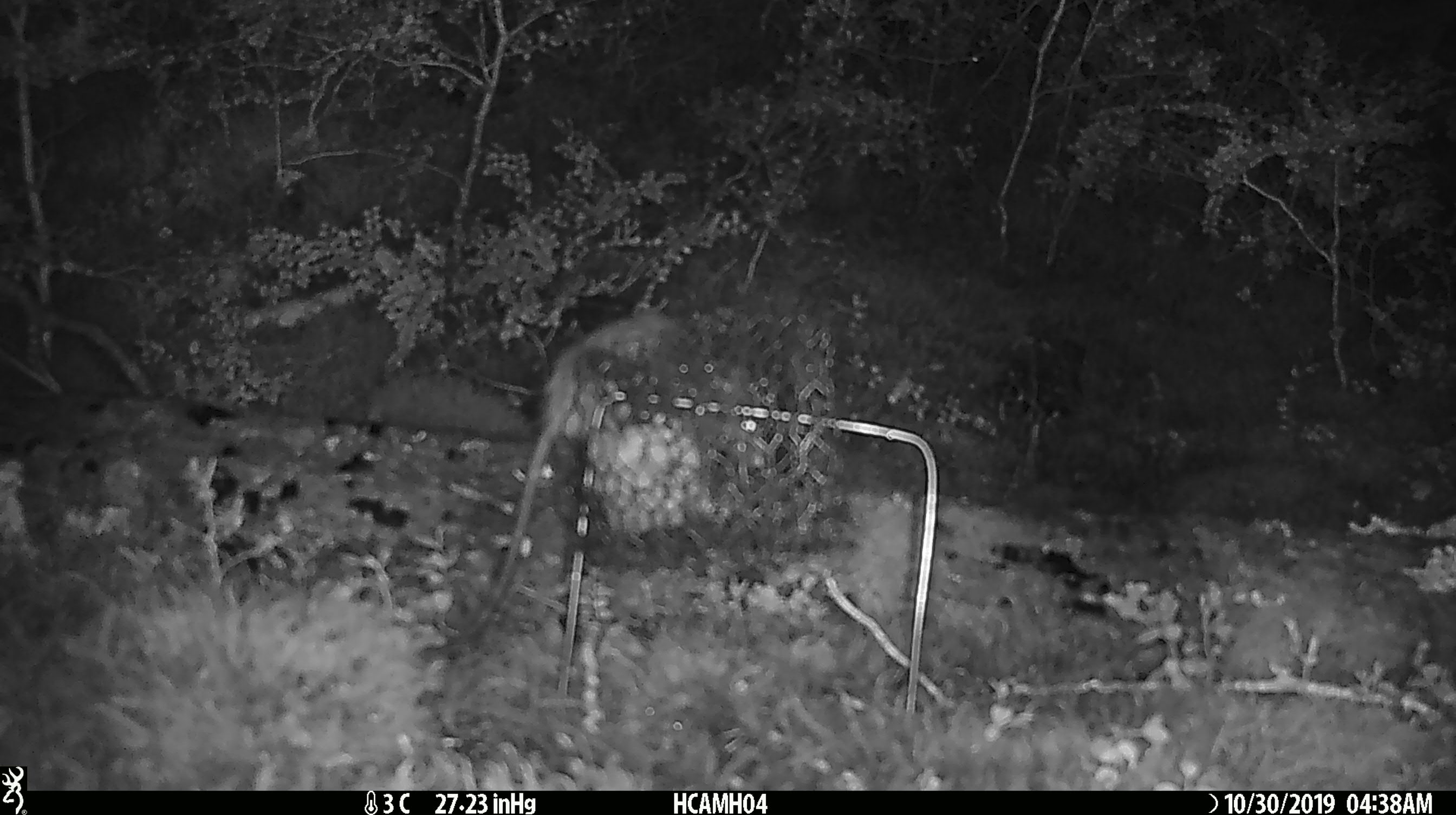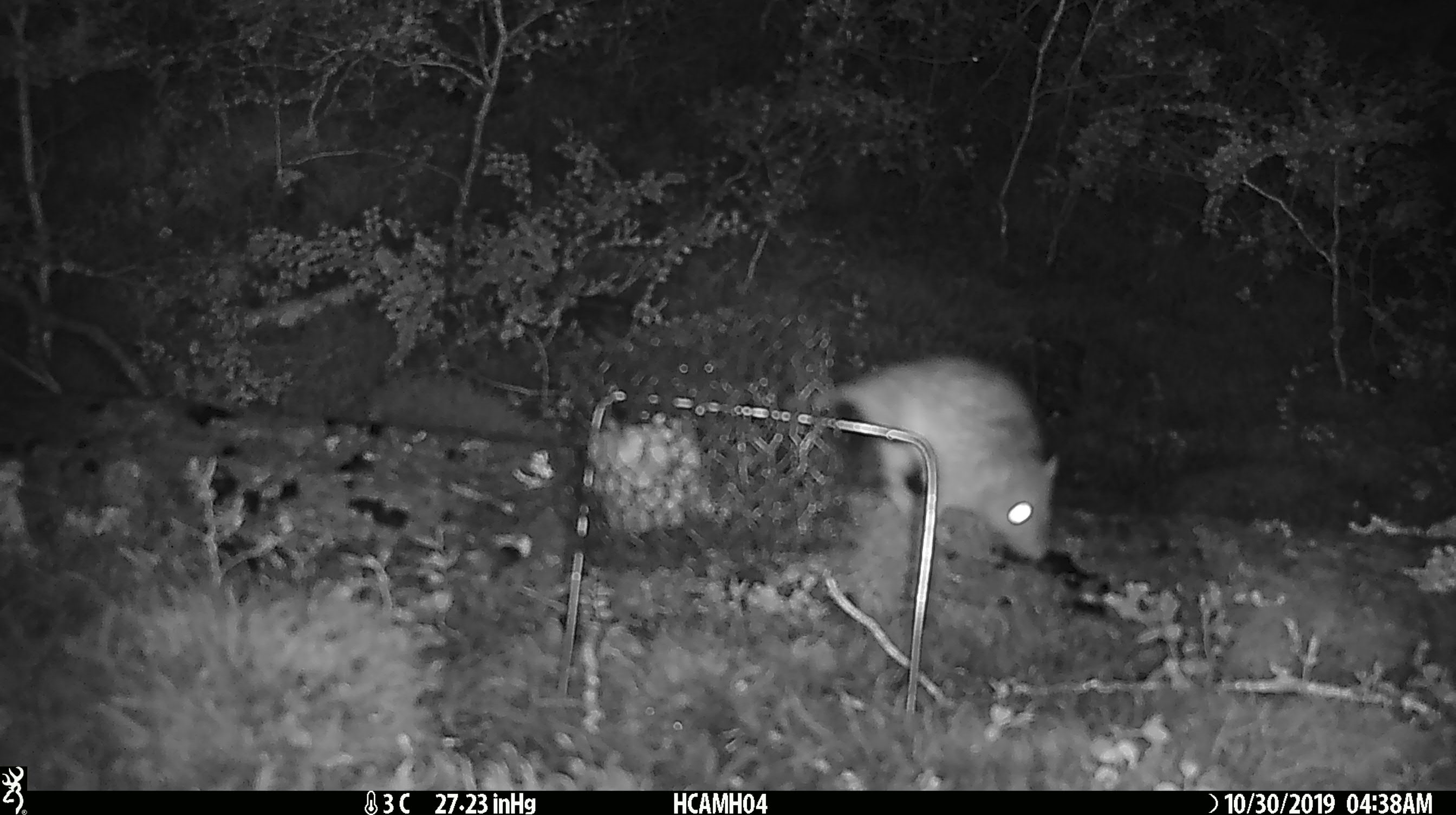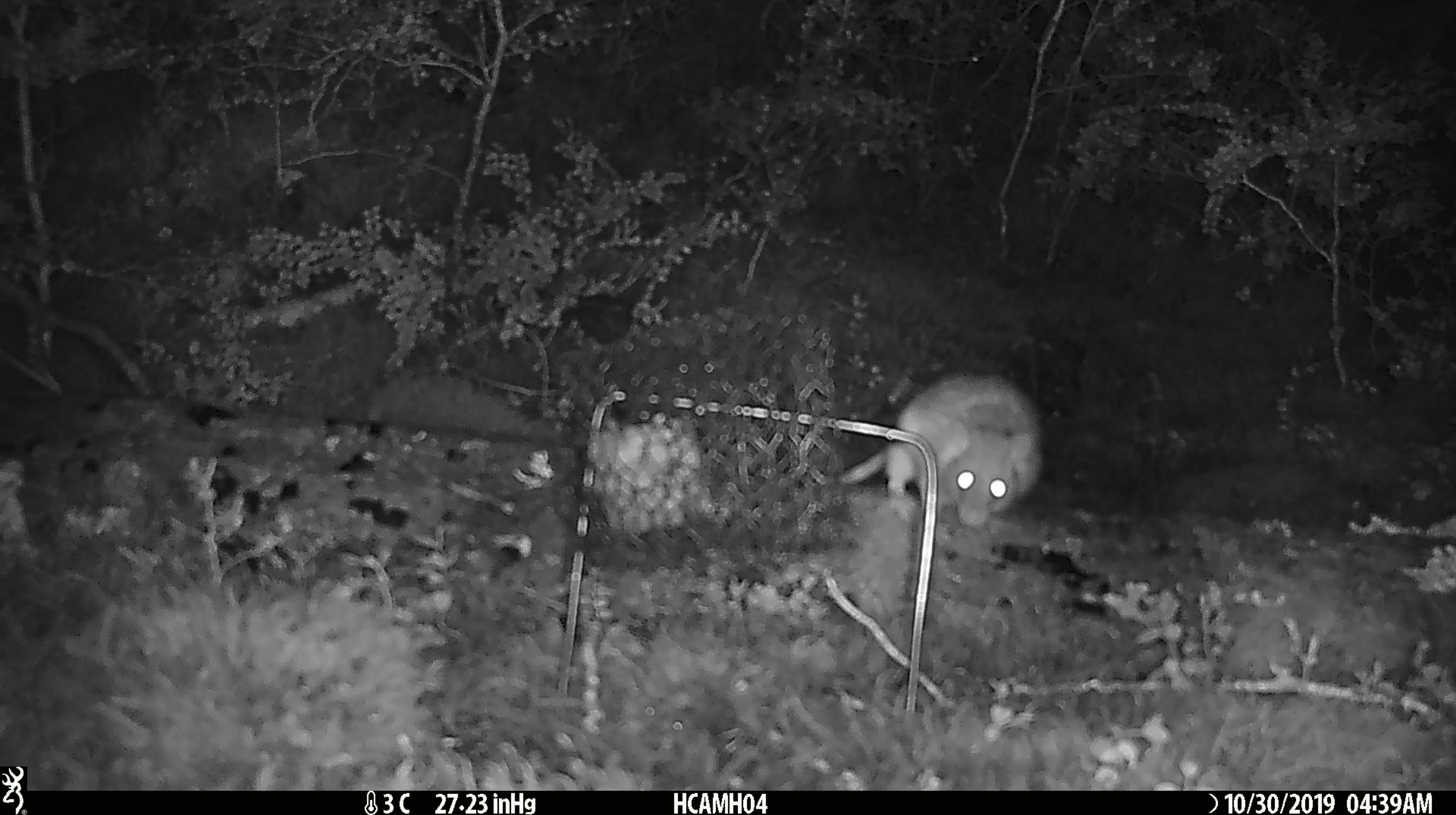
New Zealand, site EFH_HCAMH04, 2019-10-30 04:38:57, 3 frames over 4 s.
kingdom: Animalia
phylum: Chordata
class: Mammalia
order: Rodentia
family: Muridae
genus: Rattus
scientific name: Rattus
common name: rat